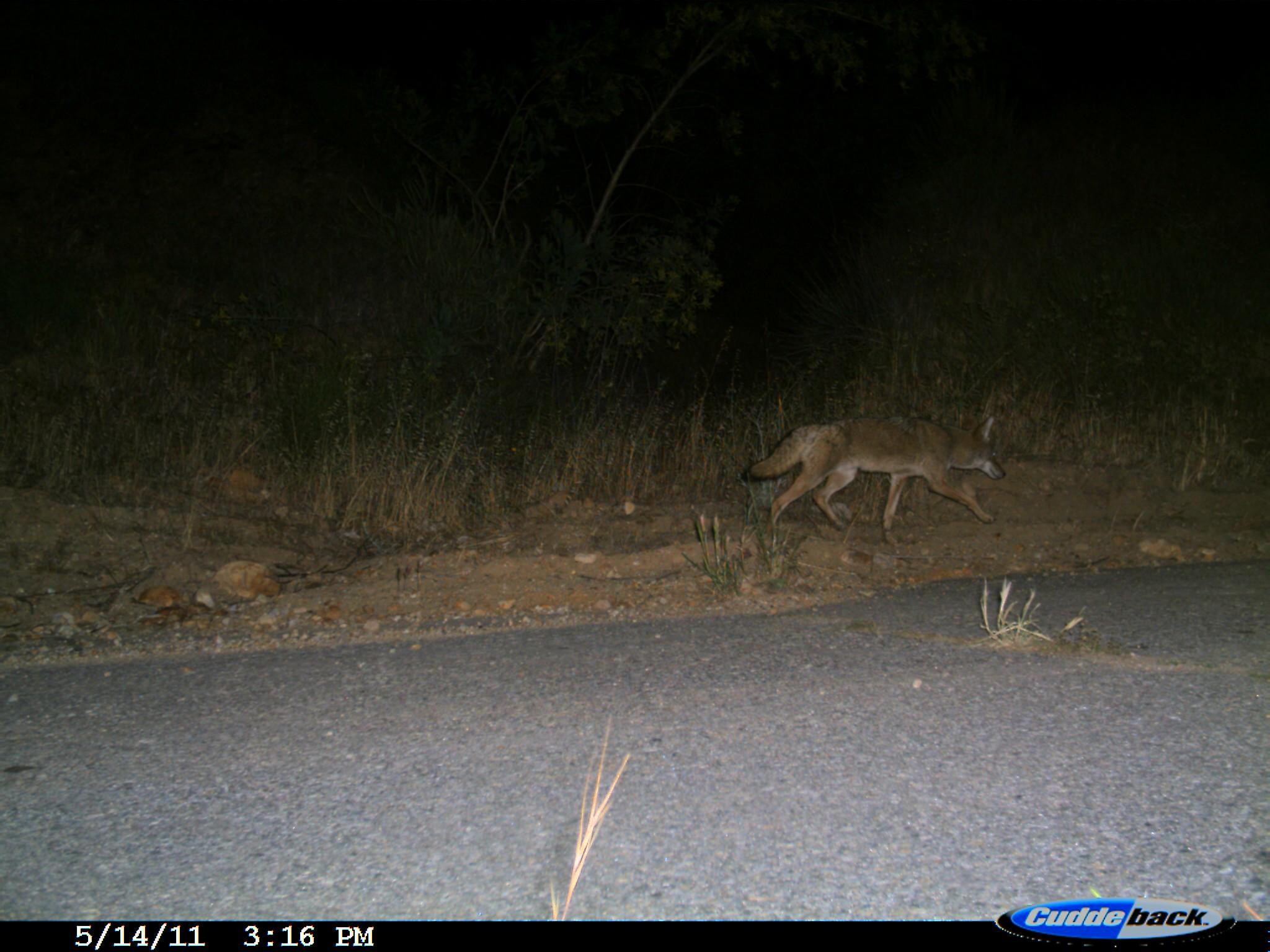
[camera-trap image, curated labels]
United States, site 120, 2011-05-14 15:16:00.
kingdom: Animalia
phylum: Chordata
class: Mammalia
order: Carnivora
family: Canidae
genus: Canis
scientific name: Canis latrans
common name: coyote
Coyote (Canis latrans).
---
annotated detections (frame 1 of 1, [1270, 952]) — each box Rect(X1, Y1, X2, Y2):
coyote: Rect(733, 395, 1019, 562)